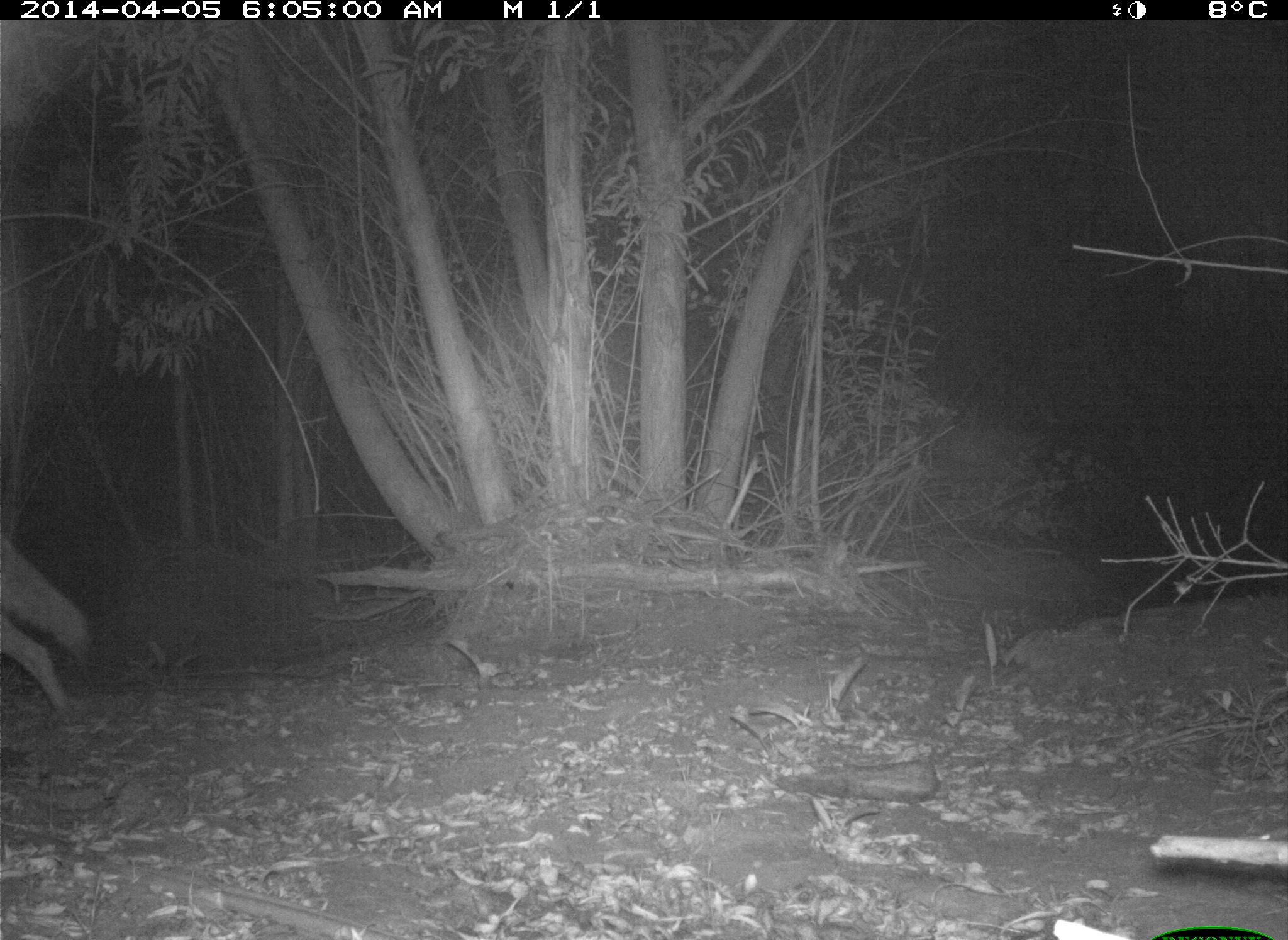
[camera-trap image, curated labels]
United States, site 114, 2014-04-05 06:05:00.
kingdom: Animalia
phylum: Chordata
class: Mammalia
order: Carnivora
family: Canidae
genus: Canis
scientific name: Canis latrans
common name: coyote